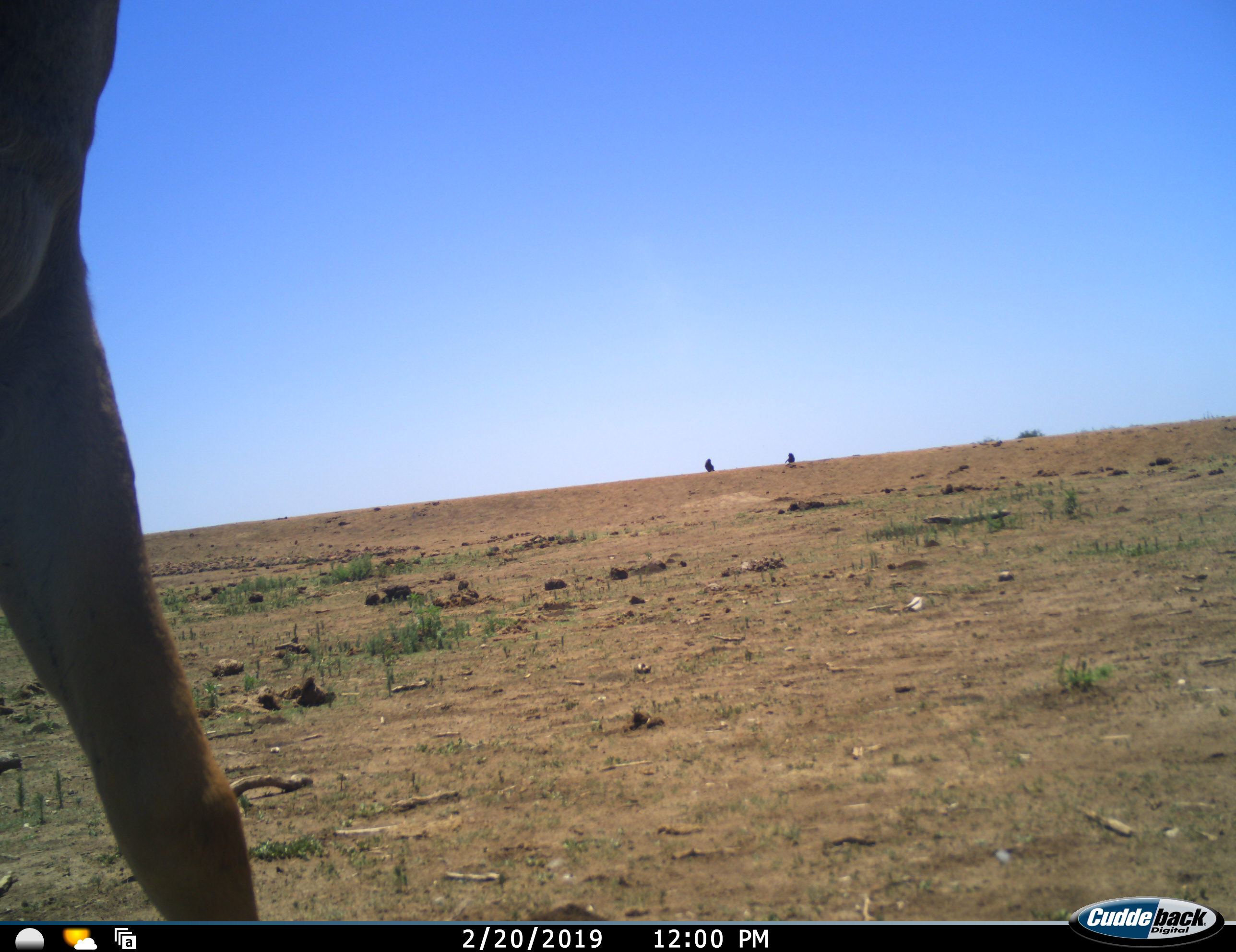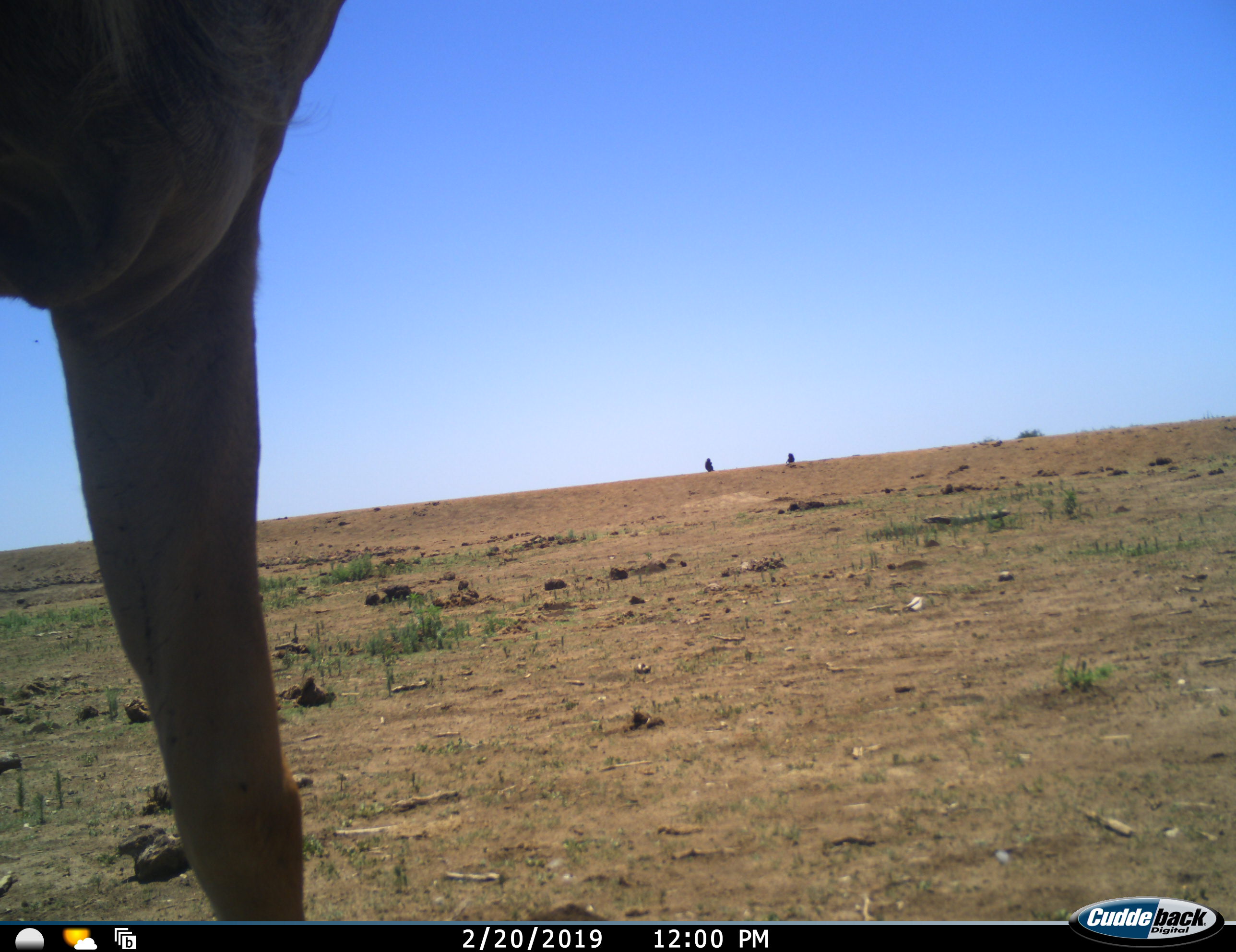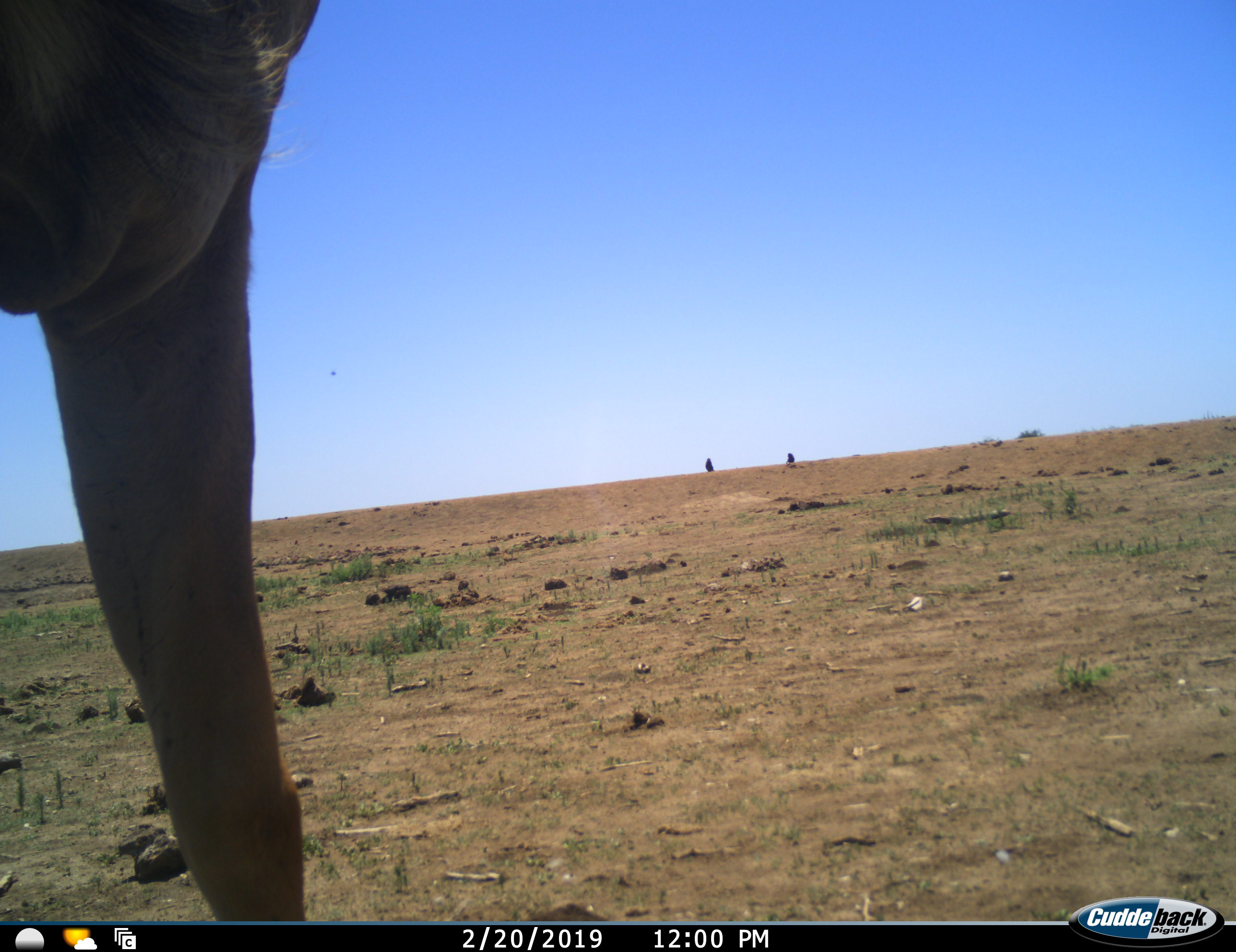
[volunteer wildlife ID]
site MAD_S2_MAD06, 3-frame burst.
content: unidentified animal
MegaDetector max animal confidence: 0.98